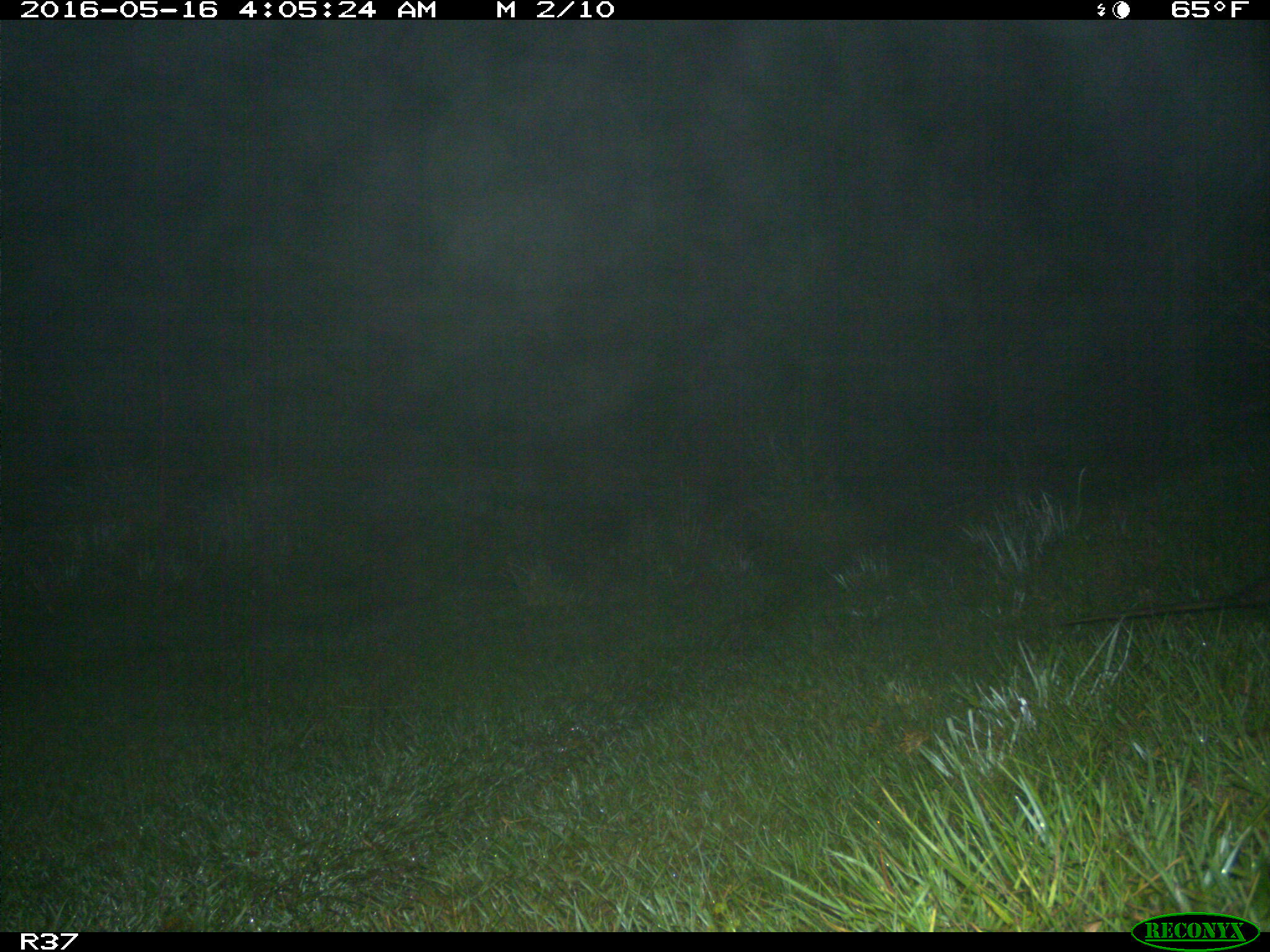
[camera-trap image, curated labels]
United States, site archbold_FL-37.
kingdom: Animalia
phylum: Chordata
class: Mammalia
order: Didelphimorphia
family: Didelphidae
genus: Didelphis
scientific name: Didelphis virginiana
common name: virginia opossum